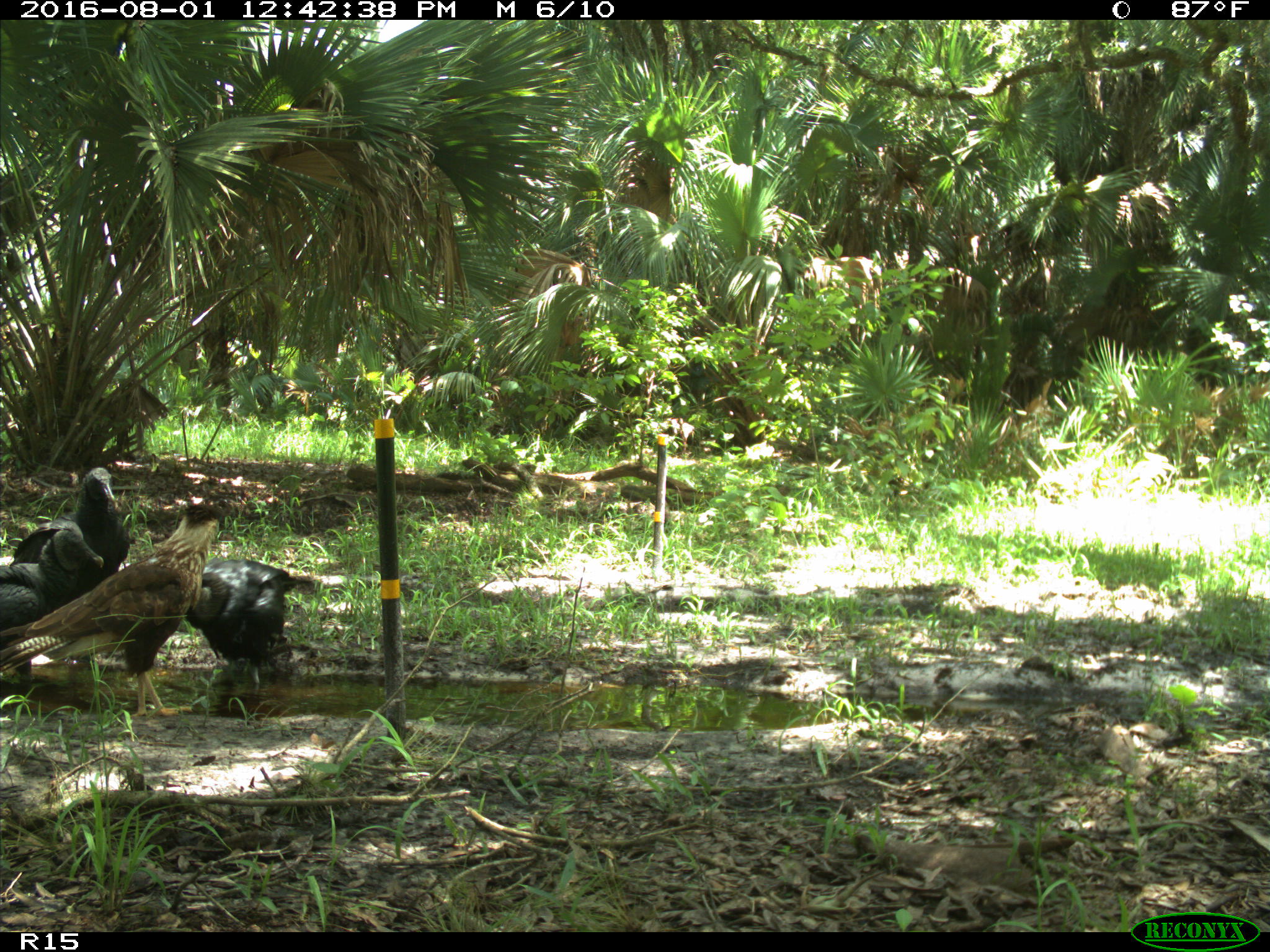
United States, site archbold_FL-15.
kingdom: Animalia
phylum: Chordata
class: Aves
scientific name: Aves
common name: birds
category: unidentified bird